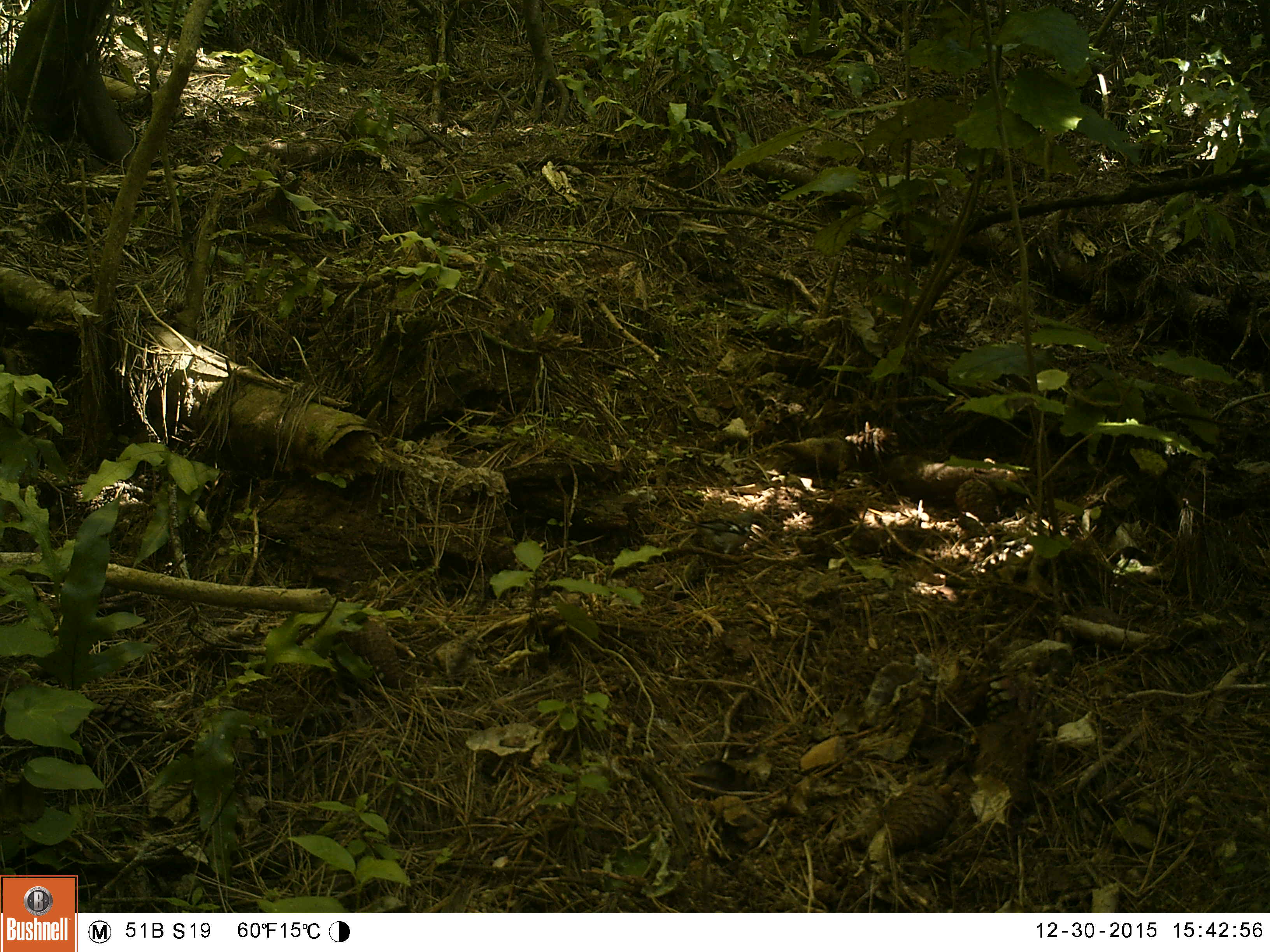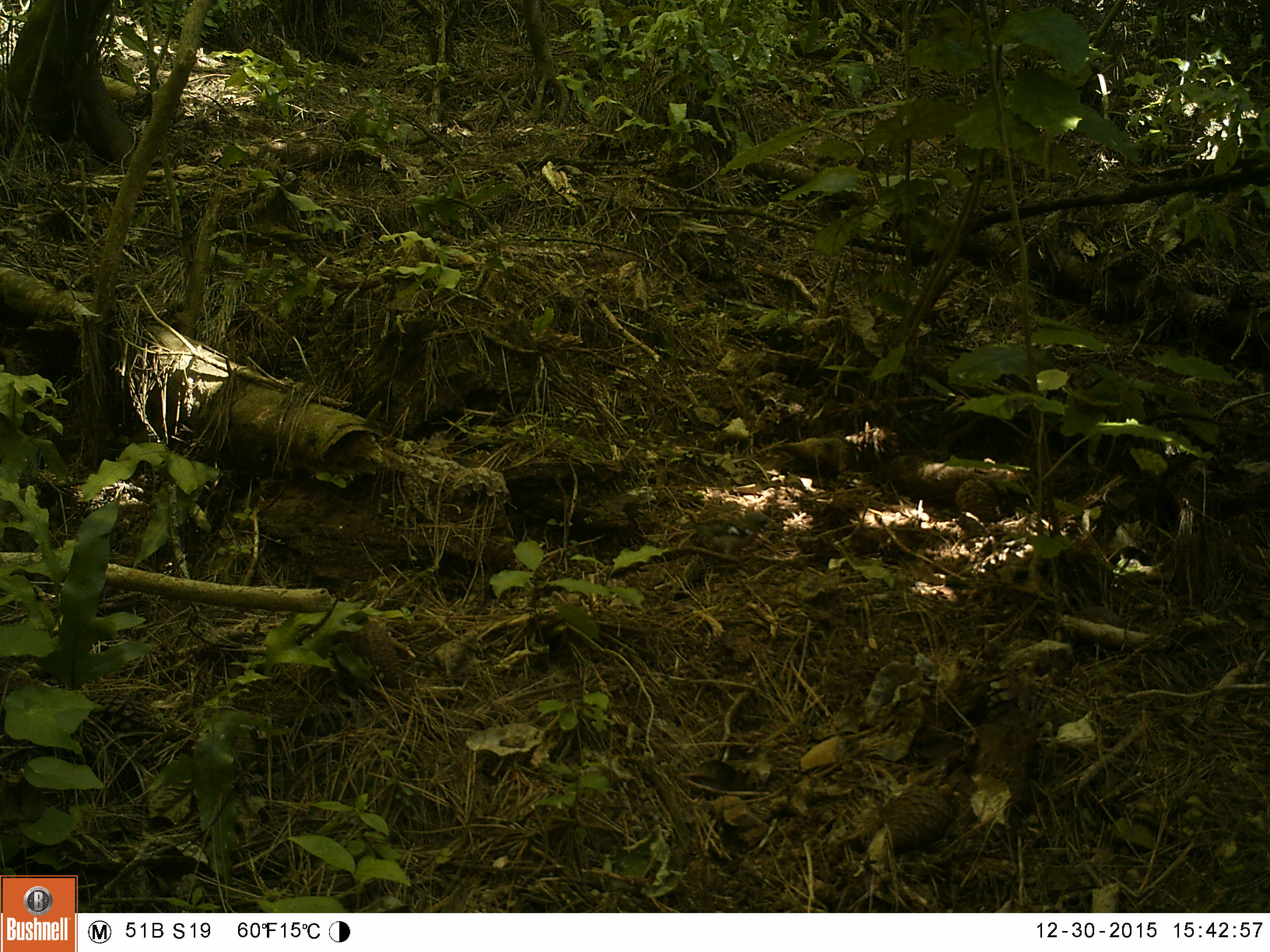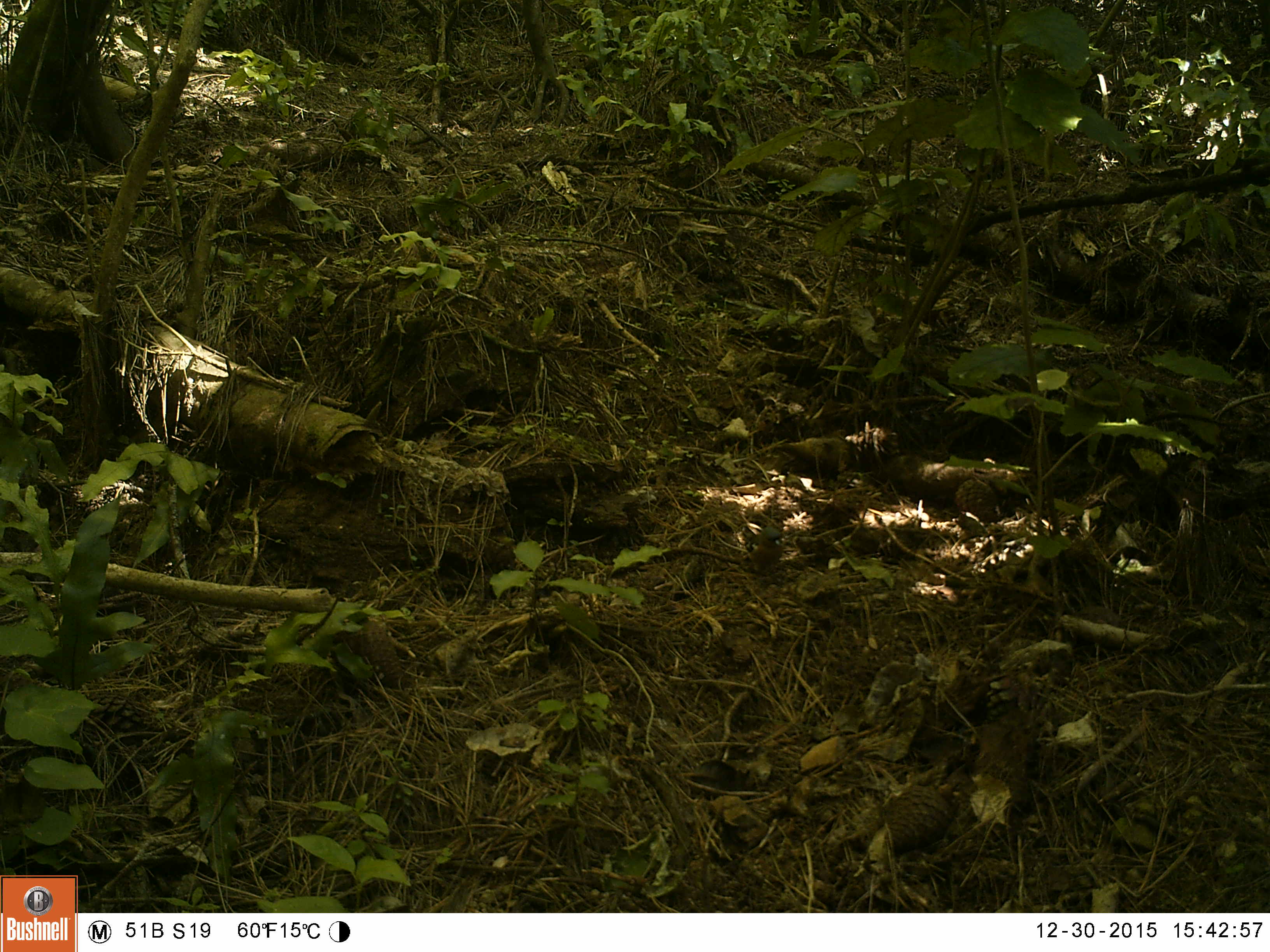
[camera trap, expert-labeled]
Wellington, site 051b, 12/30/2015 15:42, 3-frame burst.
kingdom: Animalia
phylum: Chordata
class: Aves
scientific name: Aves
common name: bird